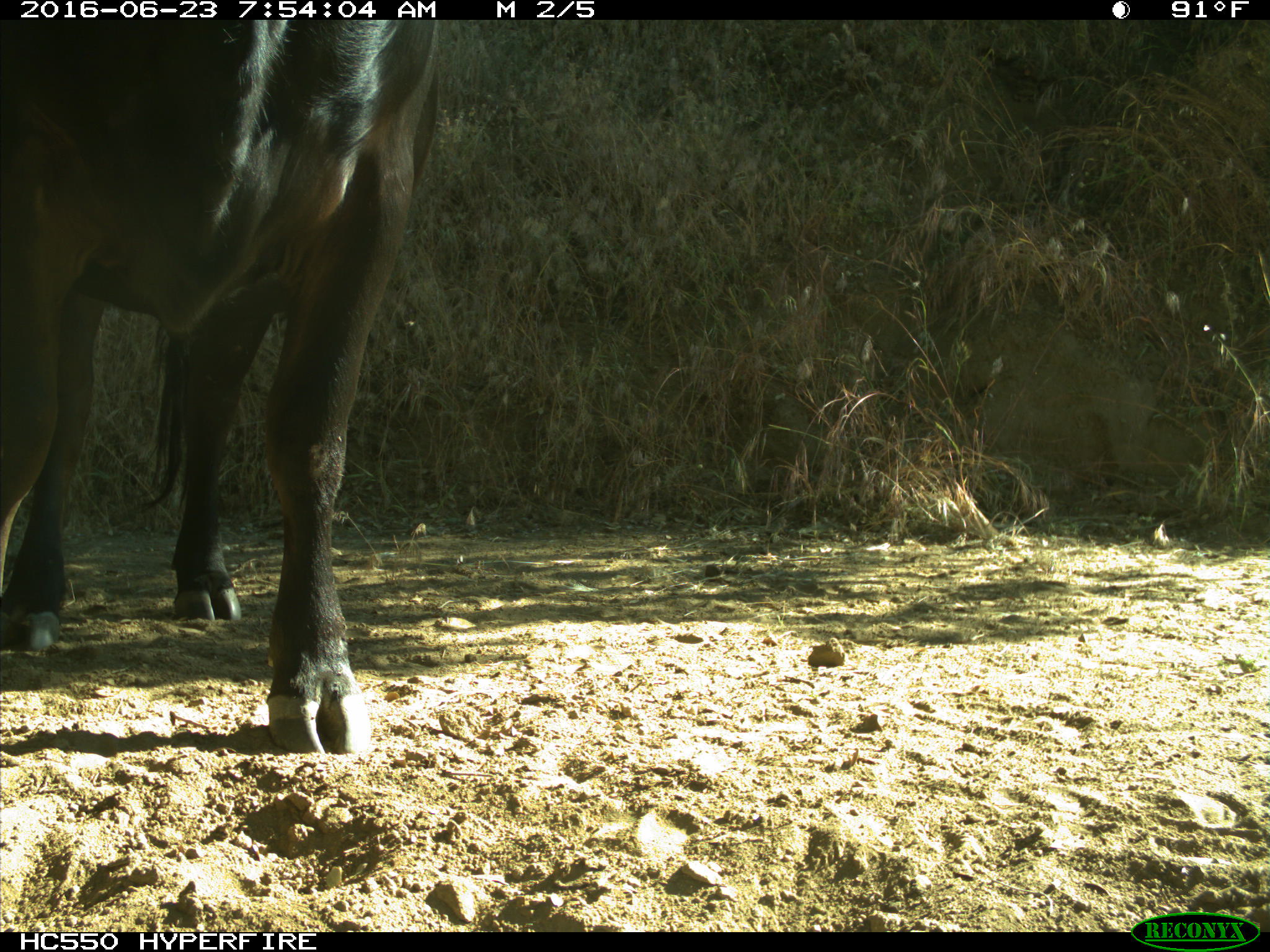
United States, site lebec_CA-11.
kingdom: Animalia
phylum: Chordata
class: Mammalia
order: Artiodactyla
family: Bovidae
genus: Bos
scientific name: Bos taurus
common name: domestic cow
Bos taurus (domestic cow).